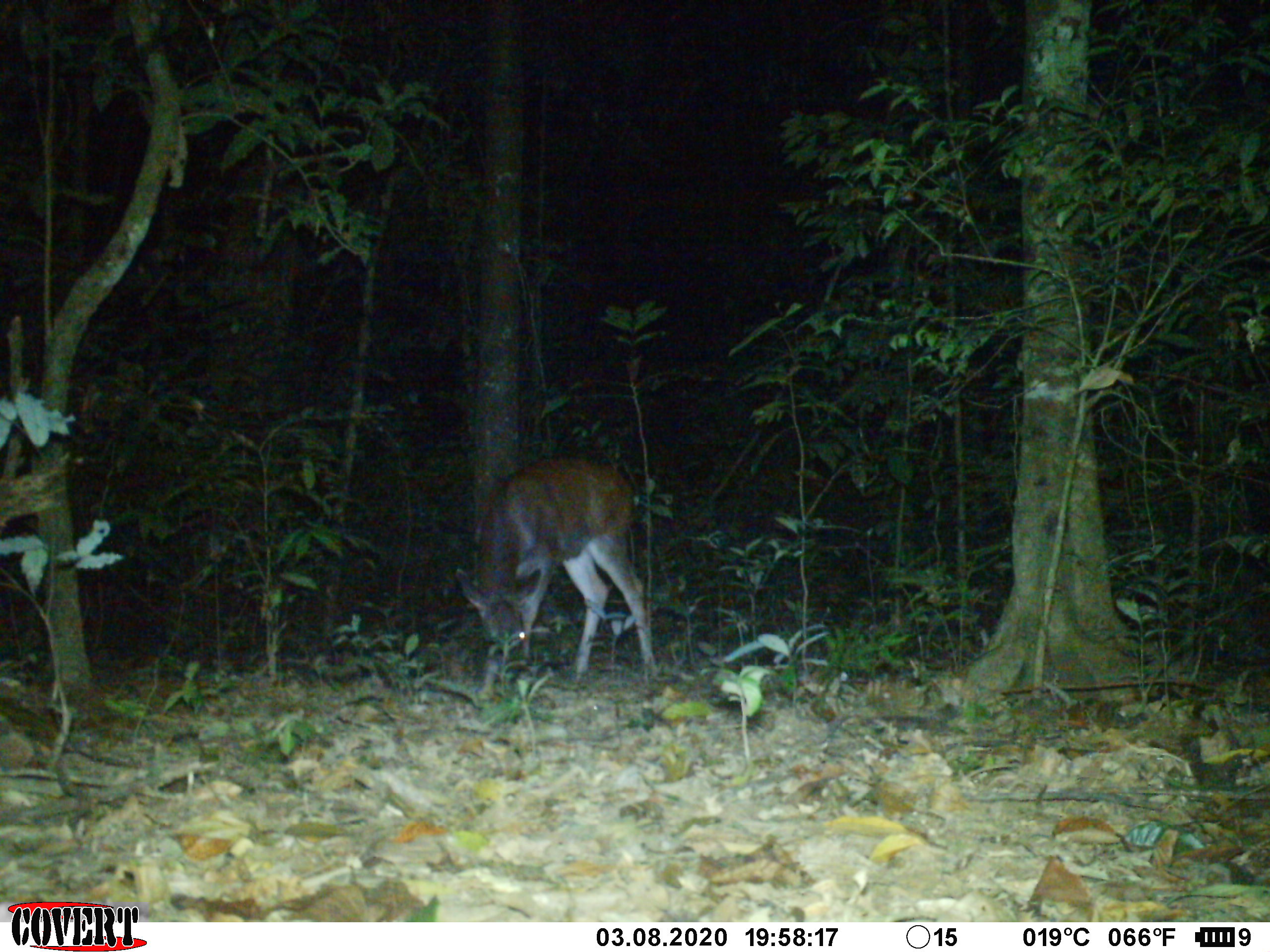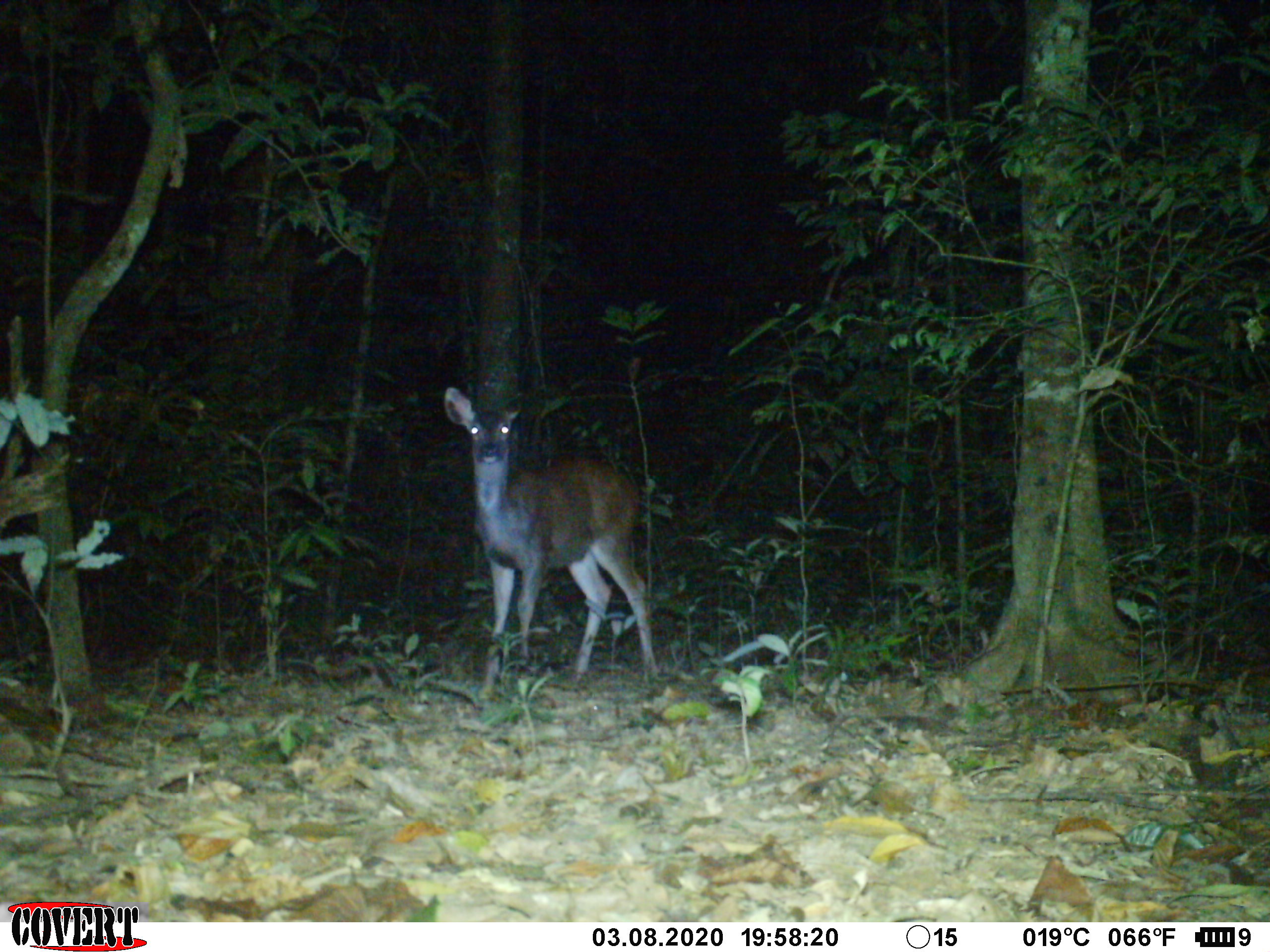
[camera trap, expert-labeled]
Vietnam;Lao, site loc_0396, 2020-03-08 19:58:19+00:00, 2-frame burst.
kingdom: Animalia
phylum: Chordata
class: Mammalia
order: Artiodactyla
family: Cervidae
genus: Rusa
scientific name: Rusa unicolor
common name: sambar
Sambar (Rusa unicolor). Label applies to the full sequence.